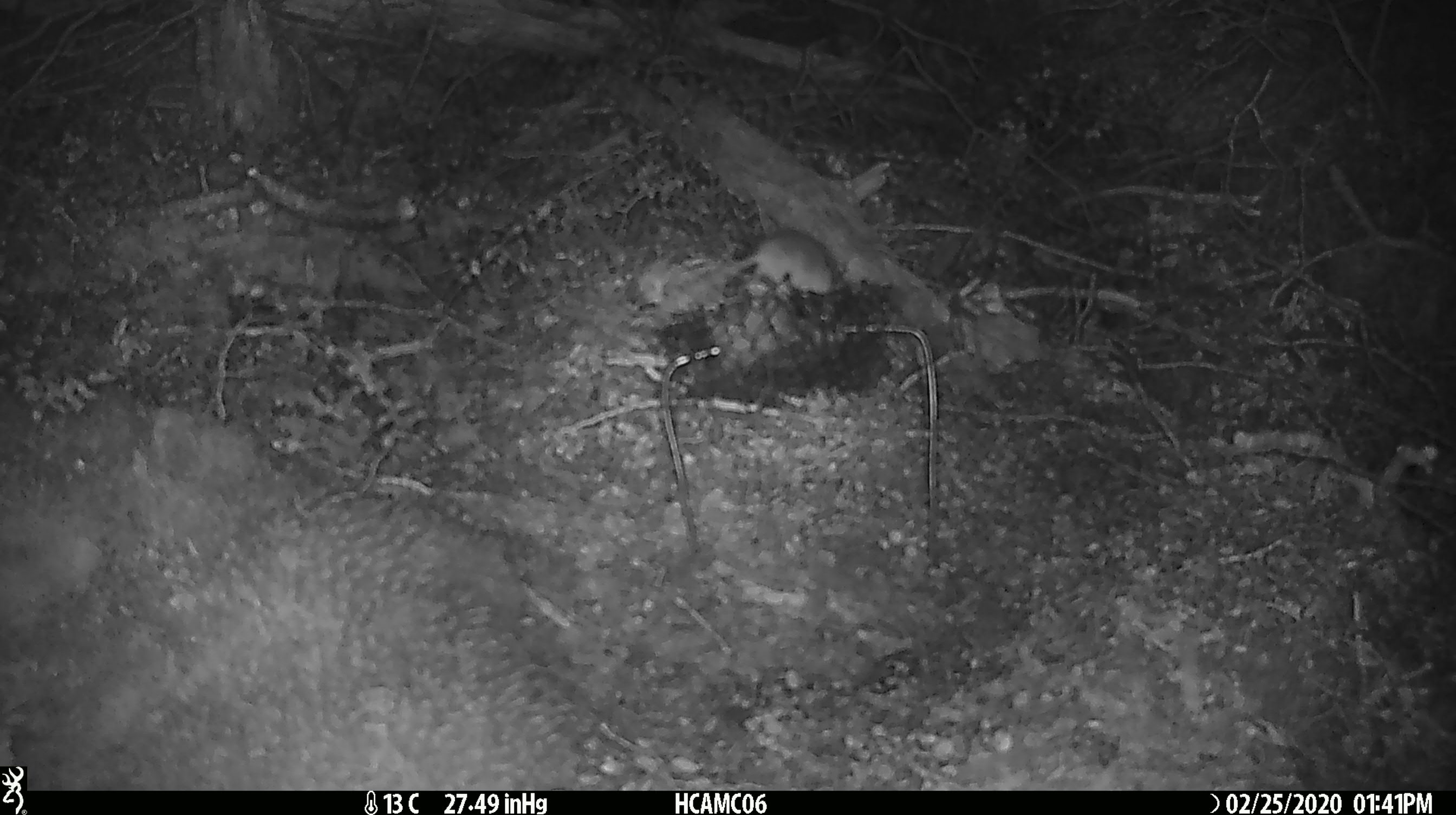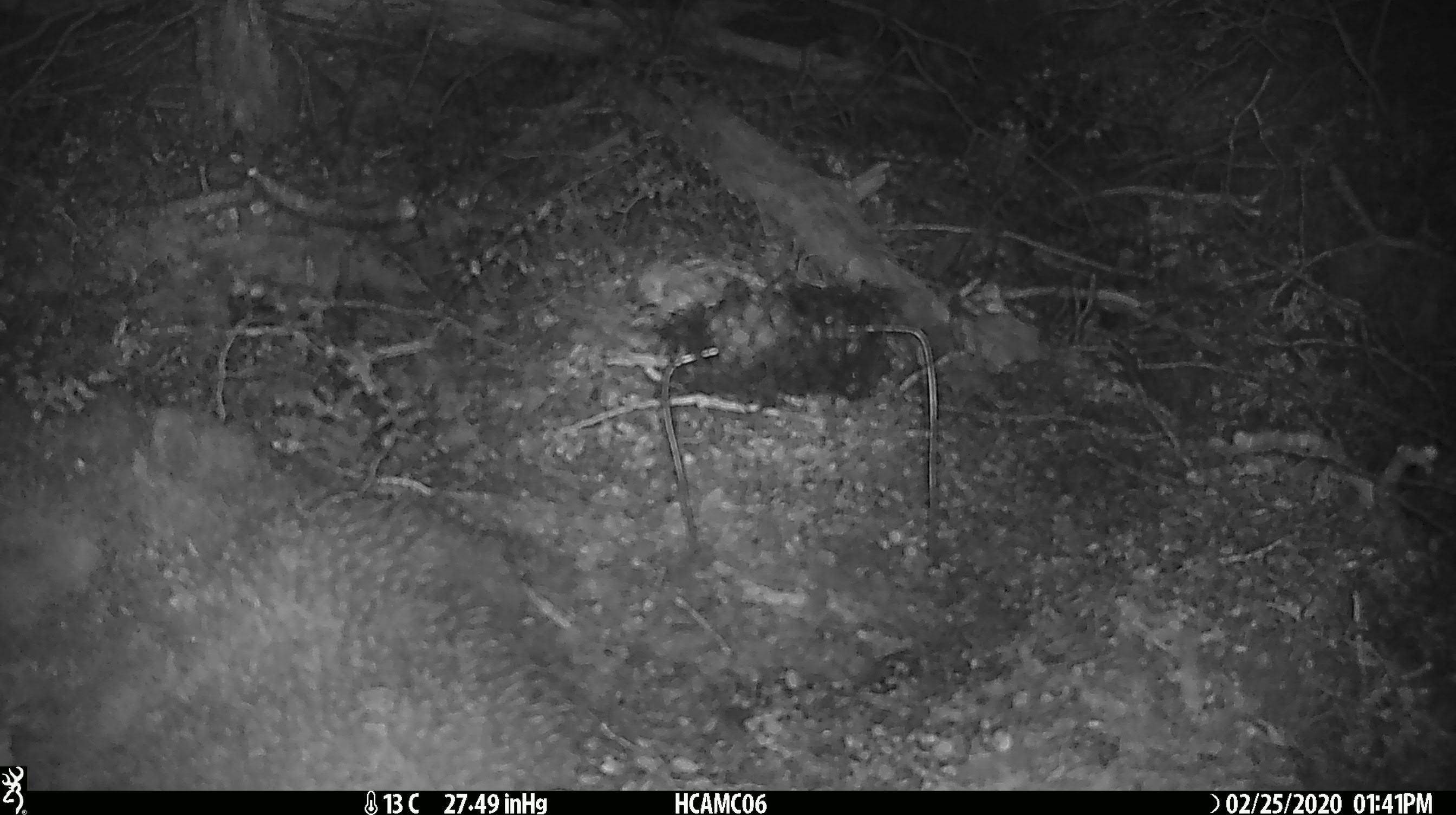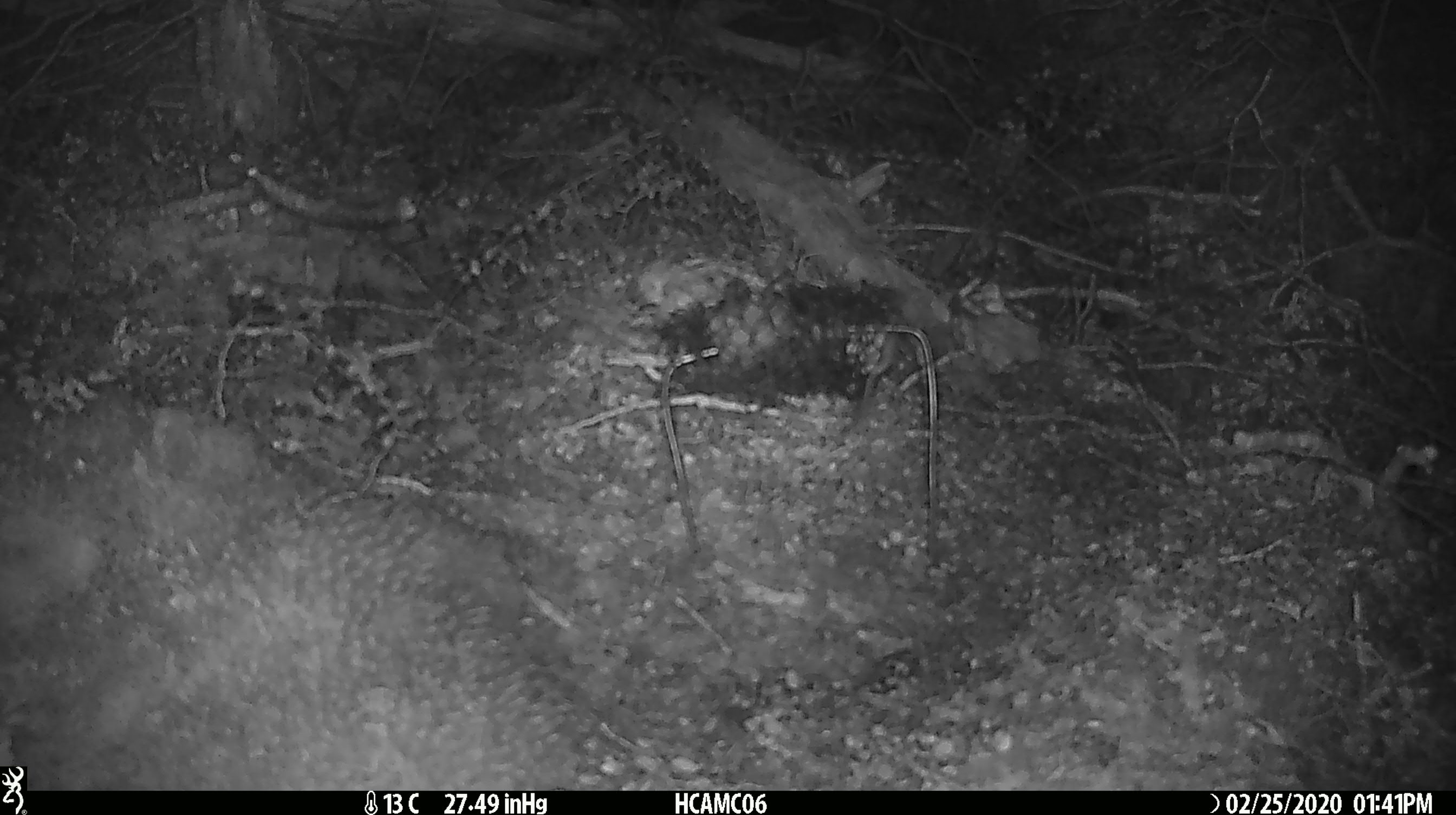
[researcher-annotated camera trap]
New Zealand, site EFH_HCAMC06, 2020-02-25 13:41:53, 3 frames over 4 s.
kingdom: Animalia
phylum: Chordata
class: Mammalia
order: Rodentia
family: Muridae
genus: Mus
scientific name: Mus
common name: mouse